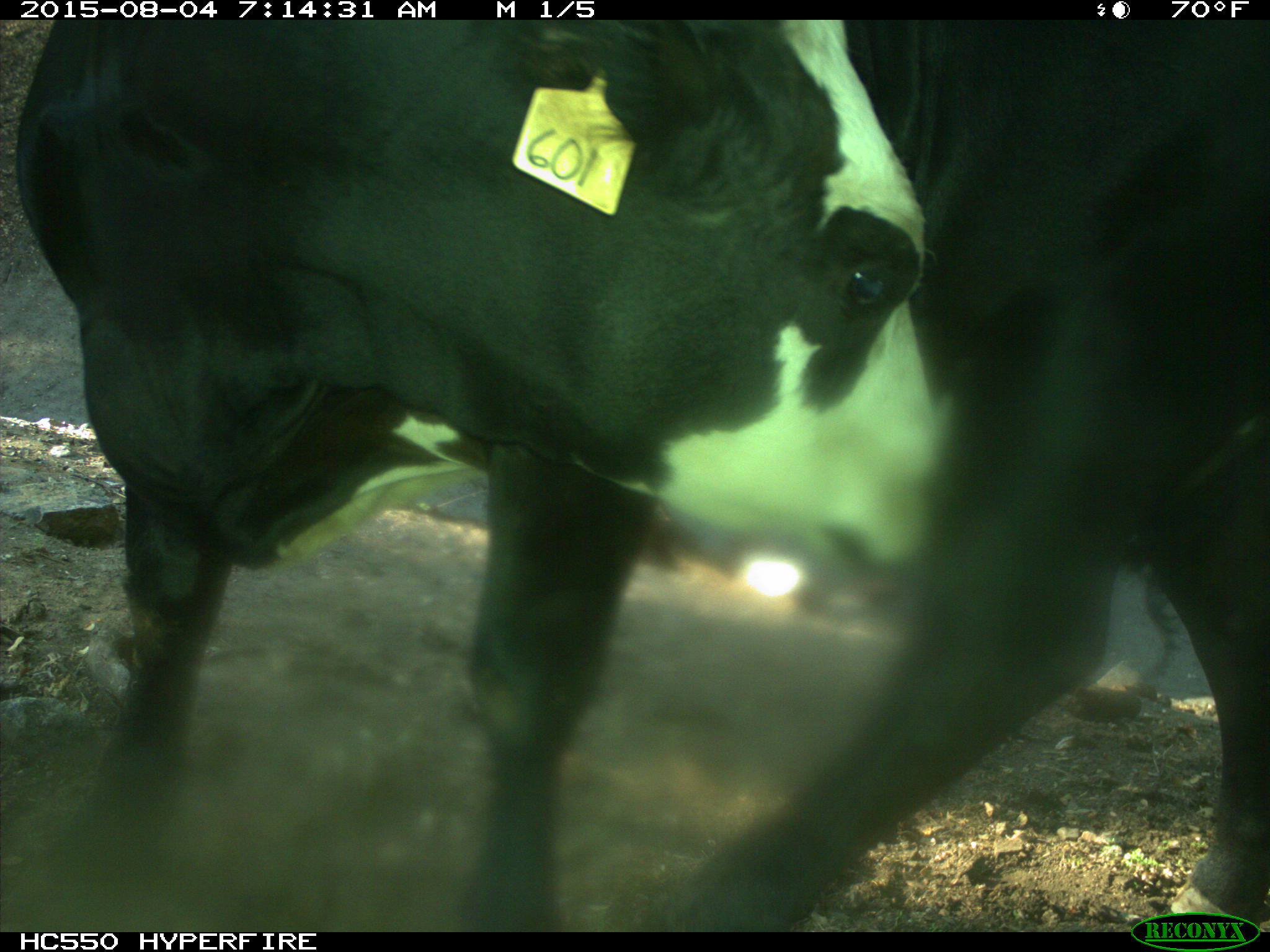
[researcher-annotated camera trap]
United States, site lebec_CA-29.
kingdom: Animalia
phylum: Chordata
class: Mammalia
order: Artiodactyla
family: Bovidae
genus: Bos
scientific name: Bos taurus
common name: domestic cow